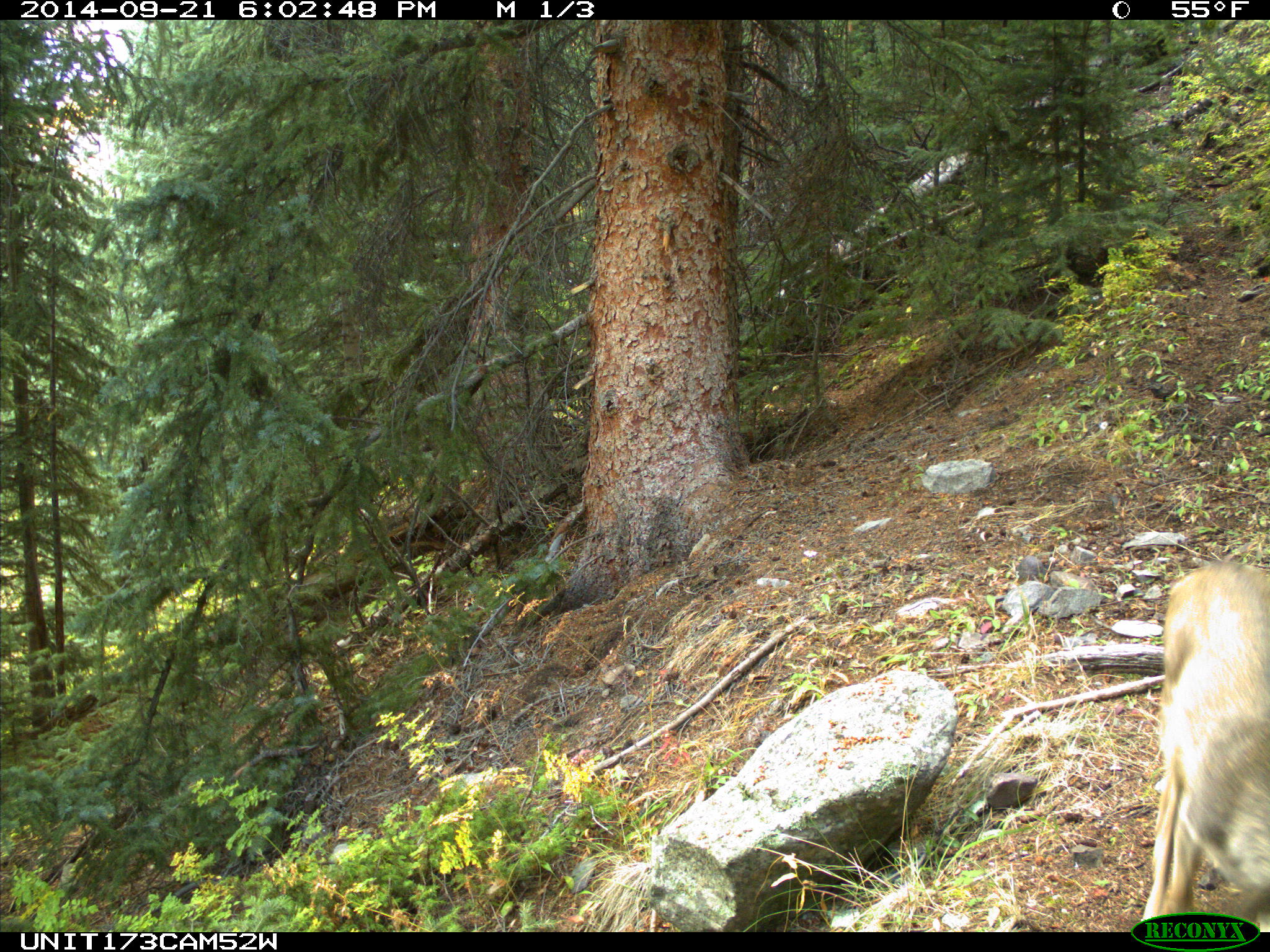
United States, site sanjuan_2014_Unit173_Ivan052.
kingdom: Animalia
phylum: Chordata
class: Mammalia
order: Artiodactyla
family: Cervidae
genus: Odocoileus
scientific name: Odocoileus hemionus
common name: mule deer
Odocoileus hemionus (mule deer).